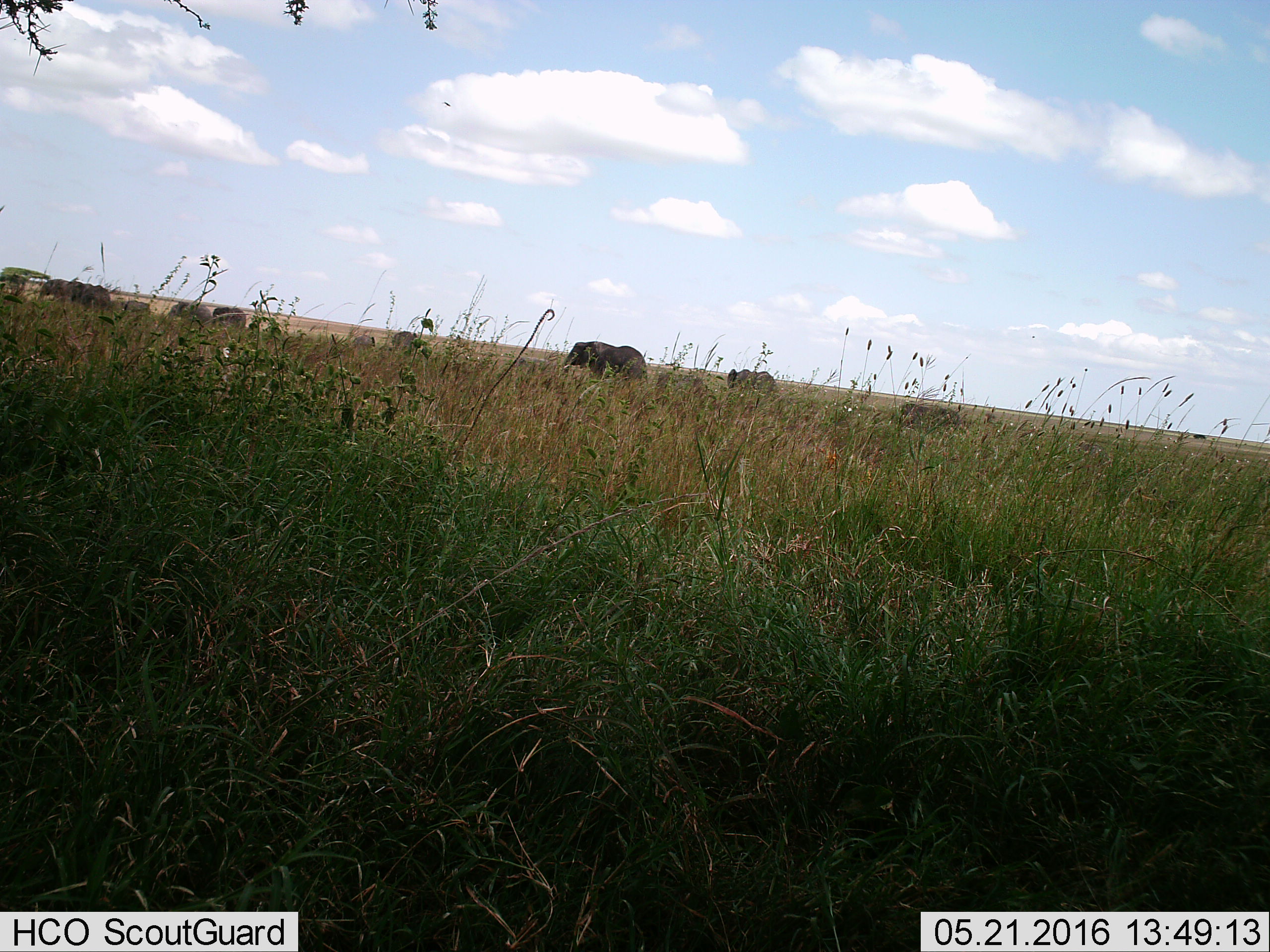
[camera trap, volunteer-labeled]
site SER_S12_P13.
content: unidentified animal